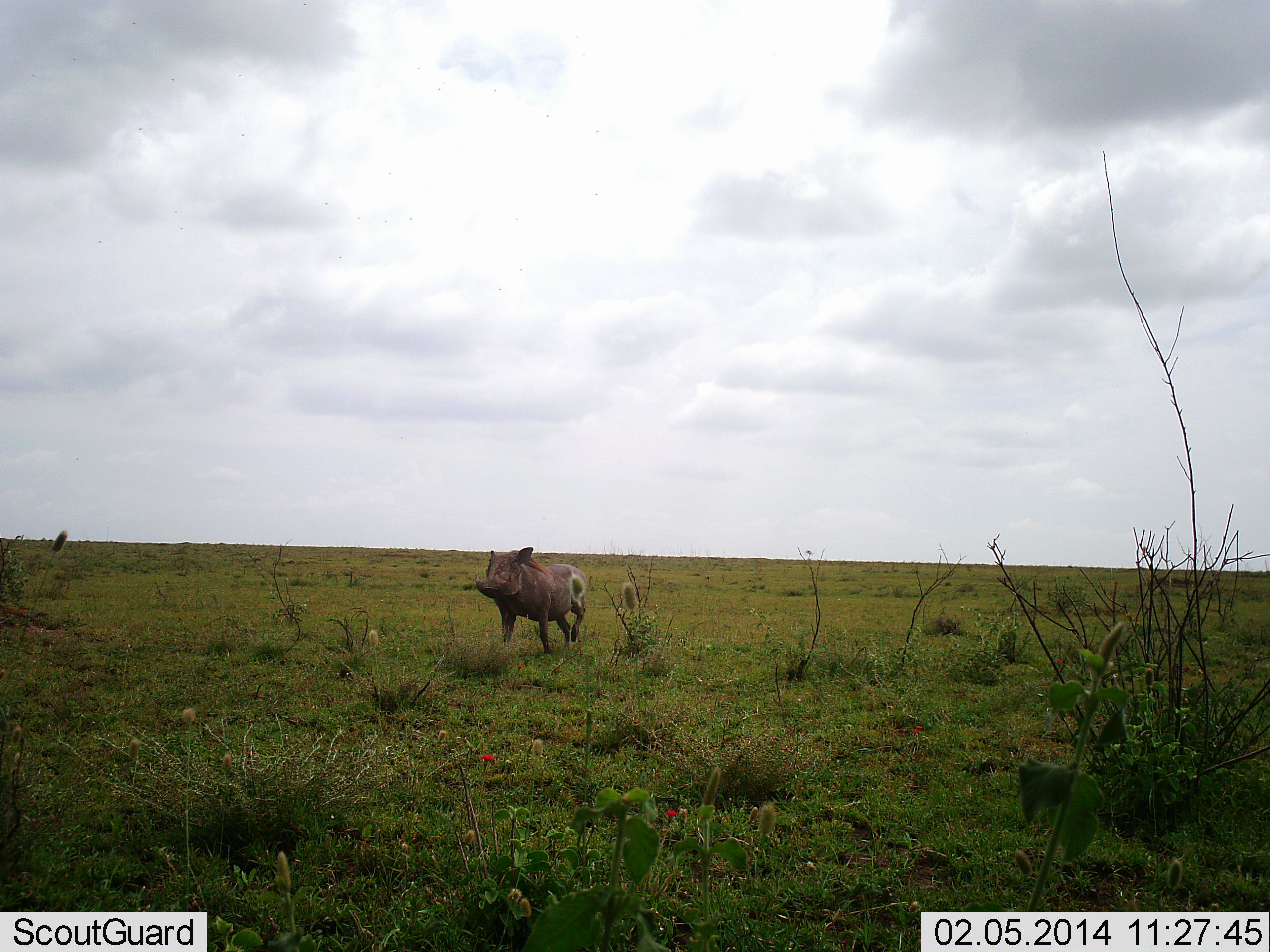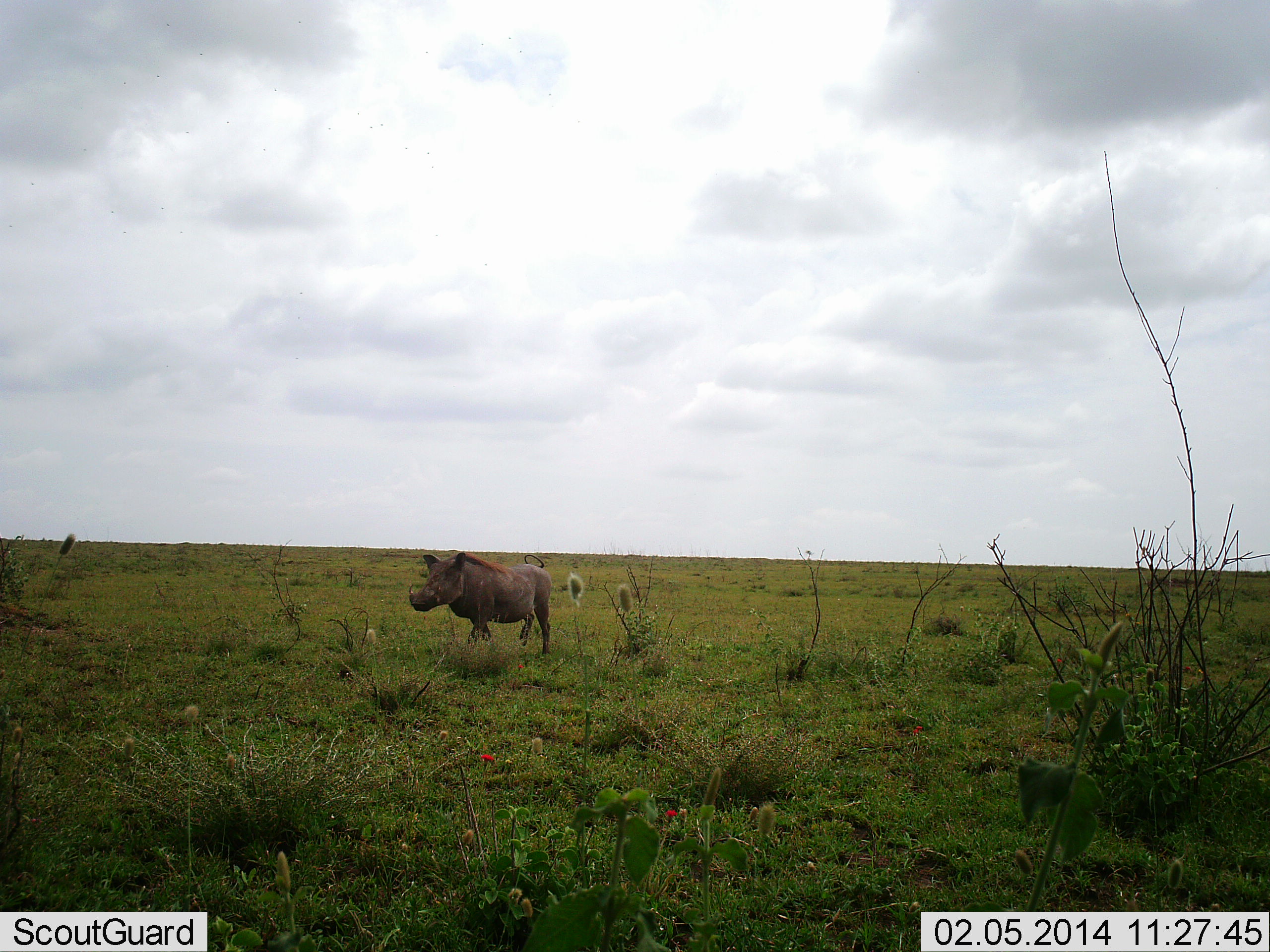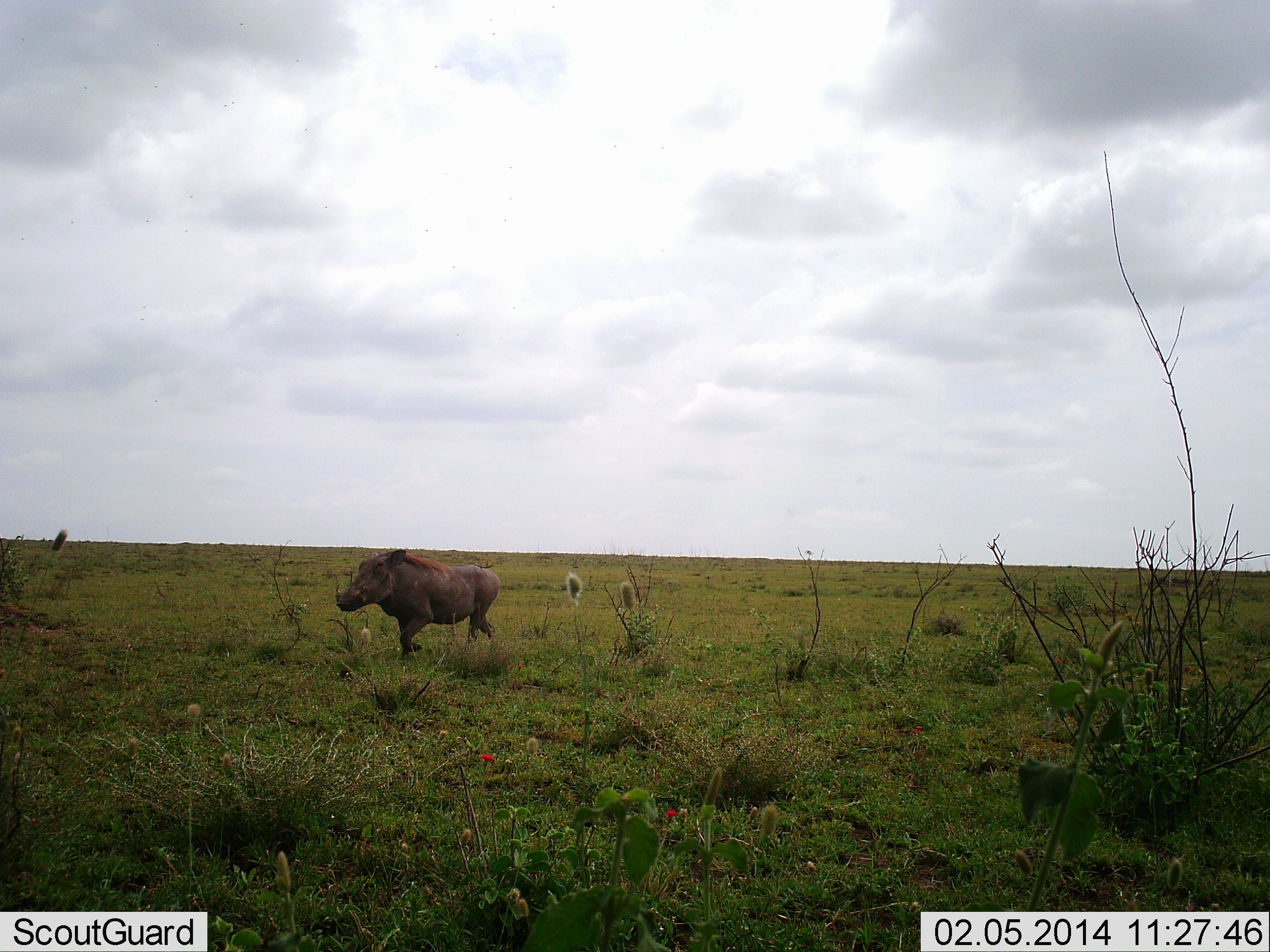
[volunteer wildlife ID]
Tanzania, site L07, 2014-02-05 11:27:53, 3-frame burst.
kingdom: Animalia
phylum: Chordata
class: Mammalia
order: Artiodactyla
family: Suidae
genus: Phacochoerus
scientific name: Phacochoerus africanus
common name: warthog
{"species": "warthog (Phacochoerus africanus)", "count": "1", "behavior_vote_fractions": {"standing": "9%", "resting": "0%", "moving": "94%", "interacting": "0%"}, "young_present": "0%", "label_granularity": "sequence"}